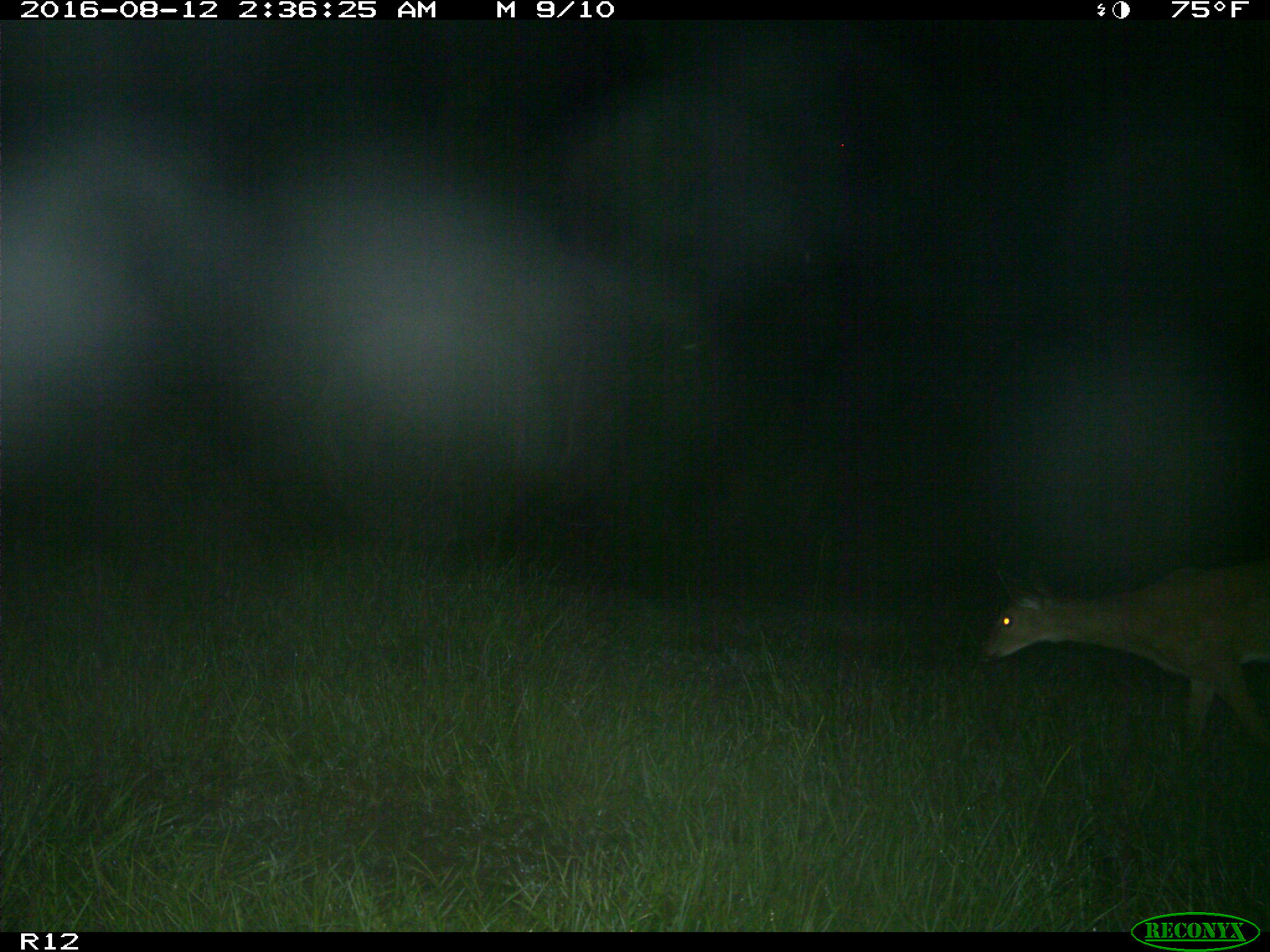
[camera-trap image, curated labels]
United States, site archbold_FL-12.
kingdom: Animalia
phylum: Chordata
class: Mammalia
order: Artiodactyla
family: Cervidae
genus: Odocoileus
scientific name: Odocoileus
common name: deer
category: unidentified deer